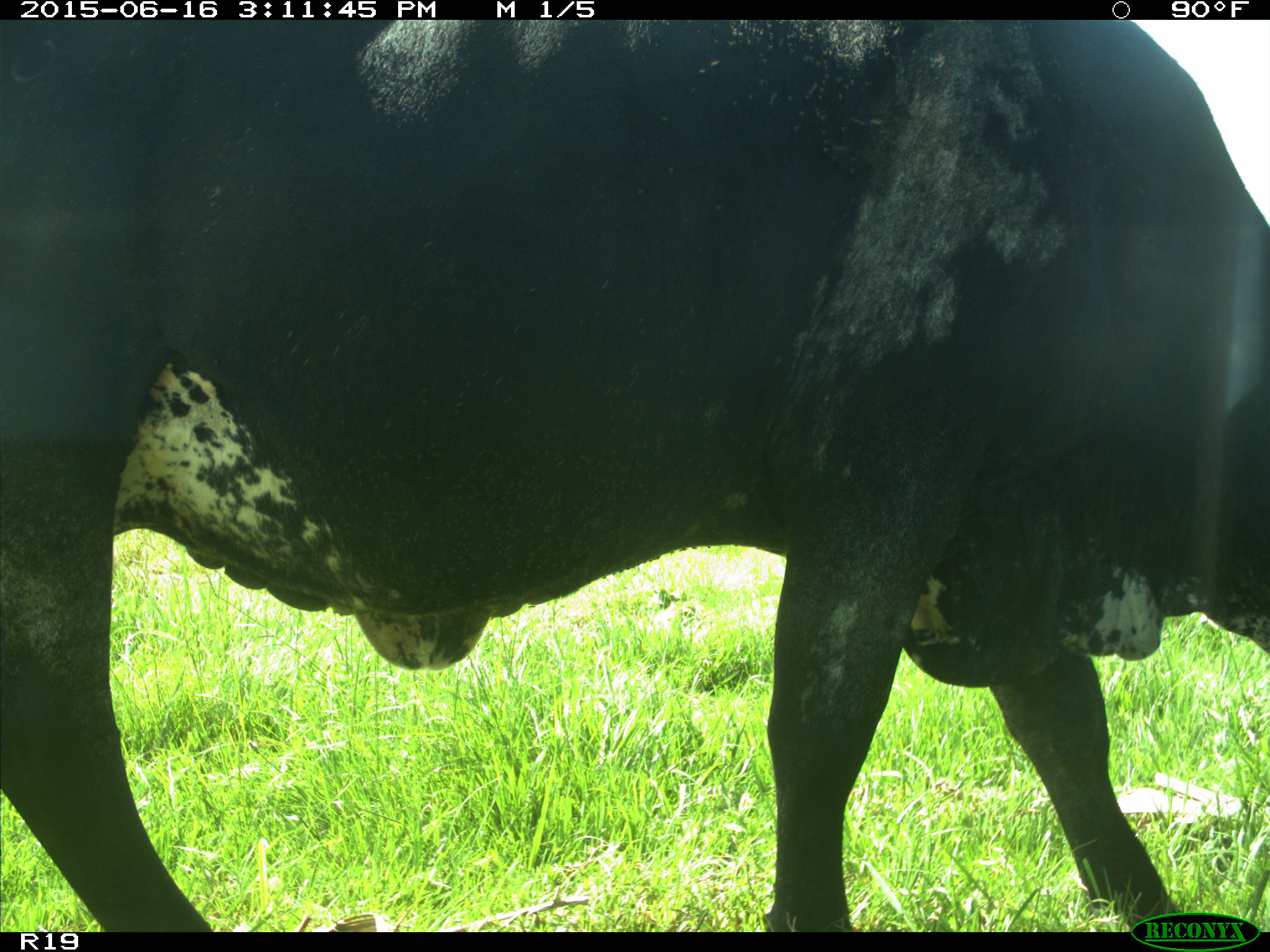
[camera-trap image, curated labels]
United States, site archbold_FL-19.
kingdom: Animalia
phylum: Chordata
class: Mammalia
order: Artiodactyla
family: Bovidae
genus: Bos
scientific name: Bos taurus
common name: domestic cow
Bos taurus (domestic cow).